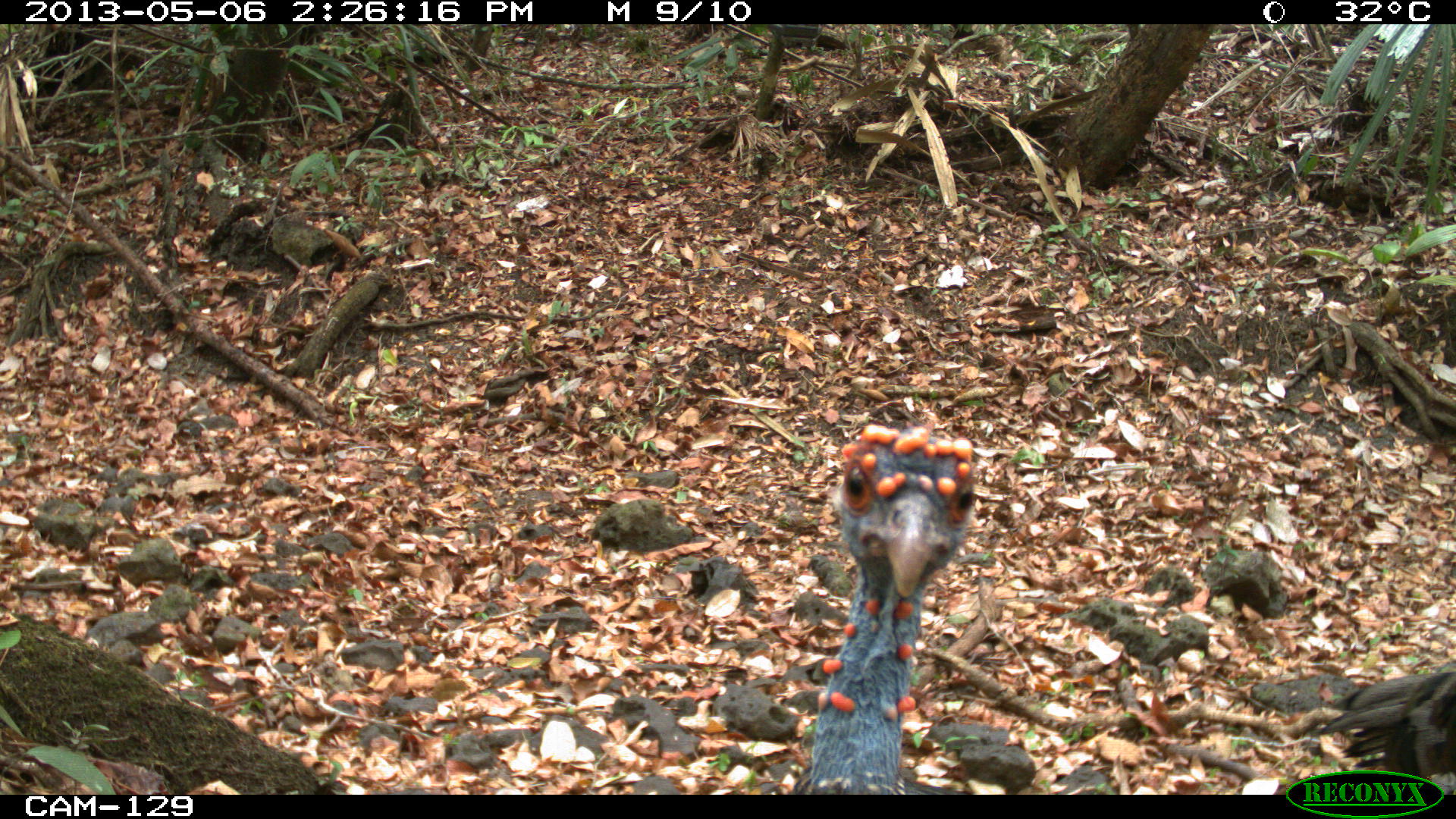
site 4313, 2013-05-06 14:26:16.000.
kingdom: Animalia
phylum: Chordata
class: Aves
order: Galliformes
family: Phasianidae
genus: Meleagris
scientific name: Meleagris ocellata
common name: ocellated turkey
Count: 4.